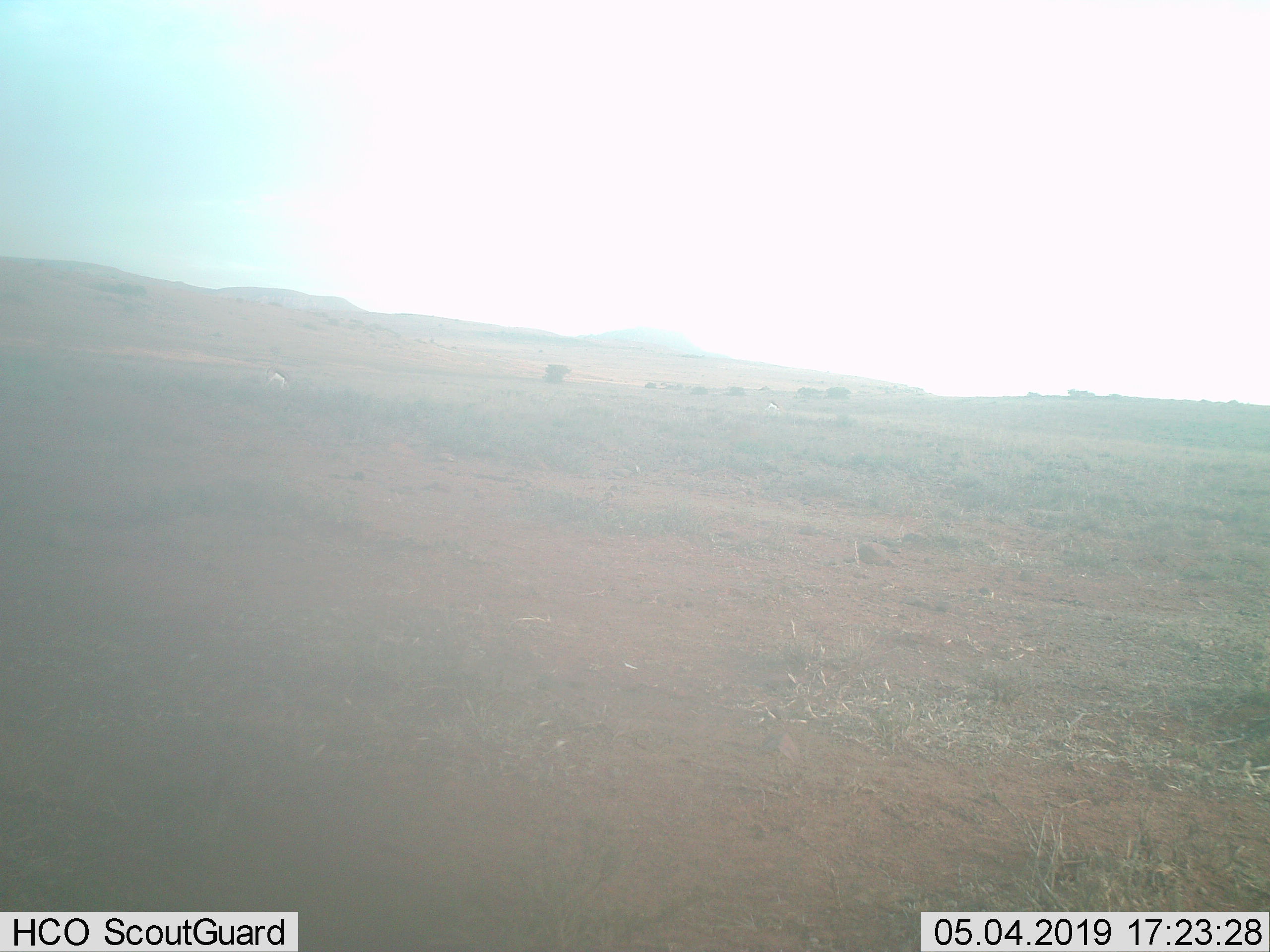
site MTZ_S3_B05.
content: unidentified animal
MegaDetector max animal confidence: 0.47